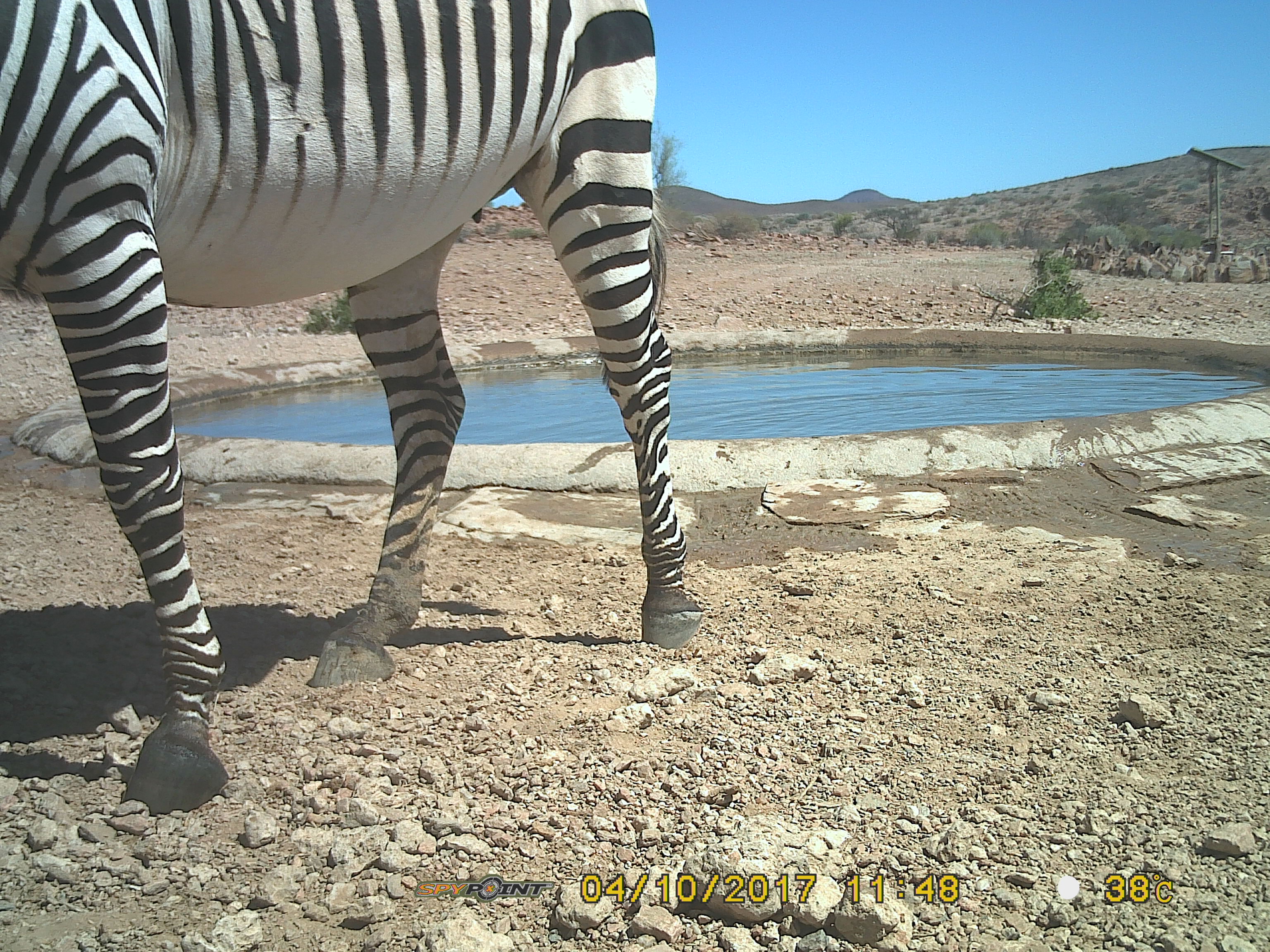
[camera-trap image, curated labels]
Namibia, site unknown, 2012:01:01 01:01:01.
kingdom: Animalia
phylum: Chordata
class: Mammalia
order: Perissodactyla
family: Equidae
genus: Equus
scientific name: Equus zebra hartmannae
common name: hartmann's mountain zebra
Equus zebra hartmannae (hartmann's mountain zebra).